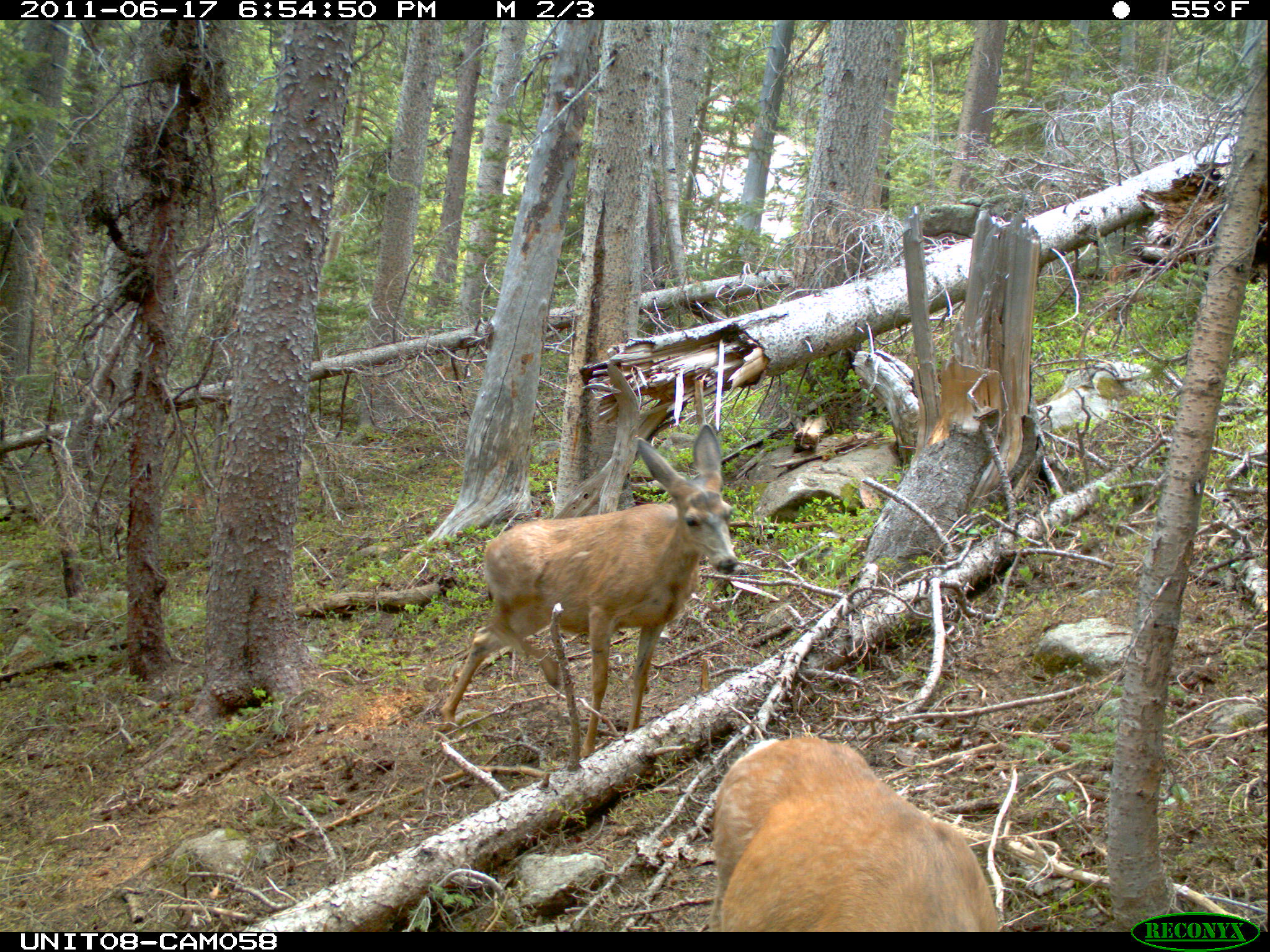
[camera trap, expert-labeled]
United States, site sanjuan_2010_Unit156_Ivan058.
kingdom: Animalia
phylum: Chordata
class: Mammalia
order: Artiodactyla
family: Cervidae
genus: Odocoileus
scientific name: Odocoileus hemionus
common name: mule deer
Odocoileus hemionus (mule deer).